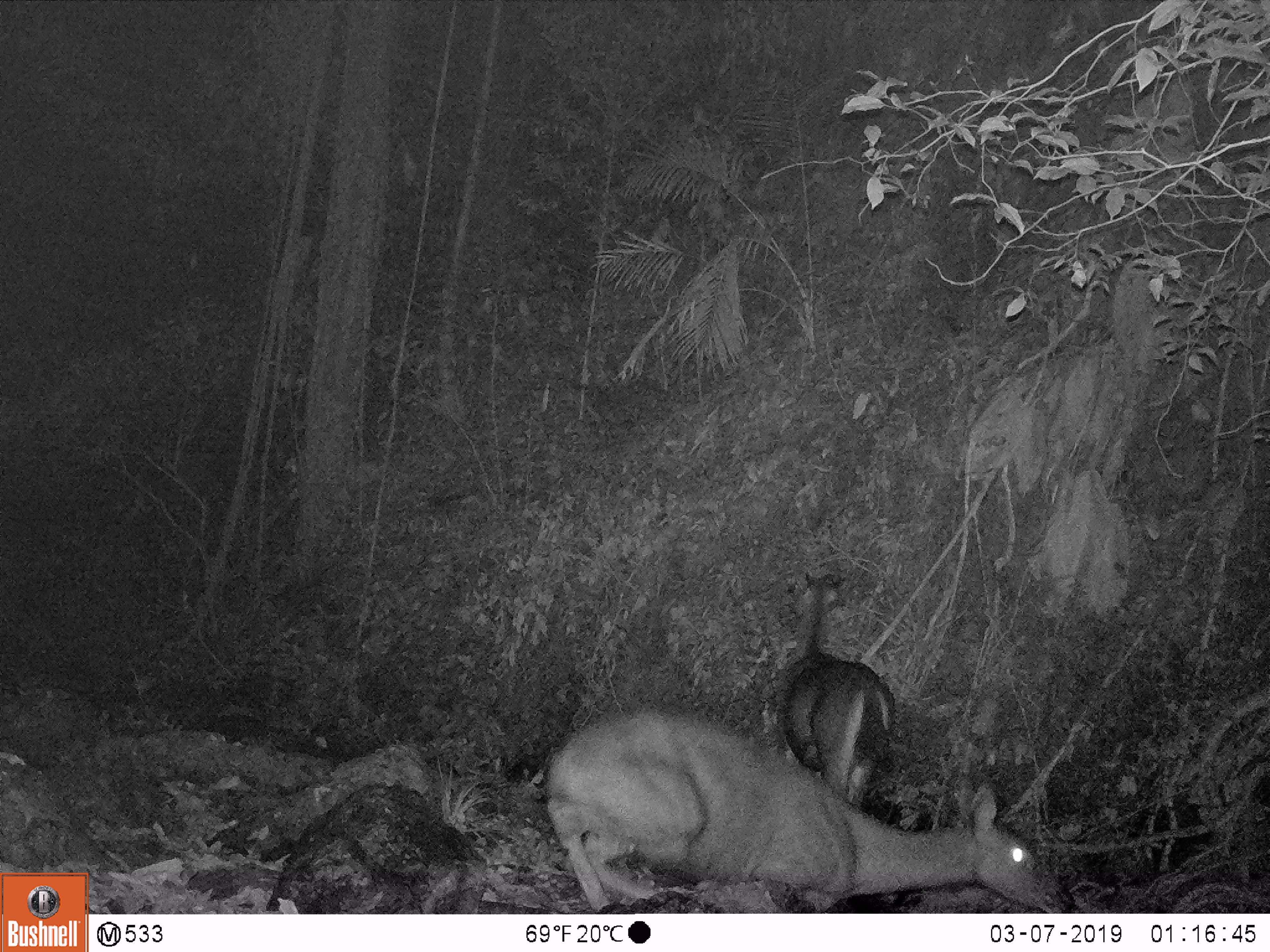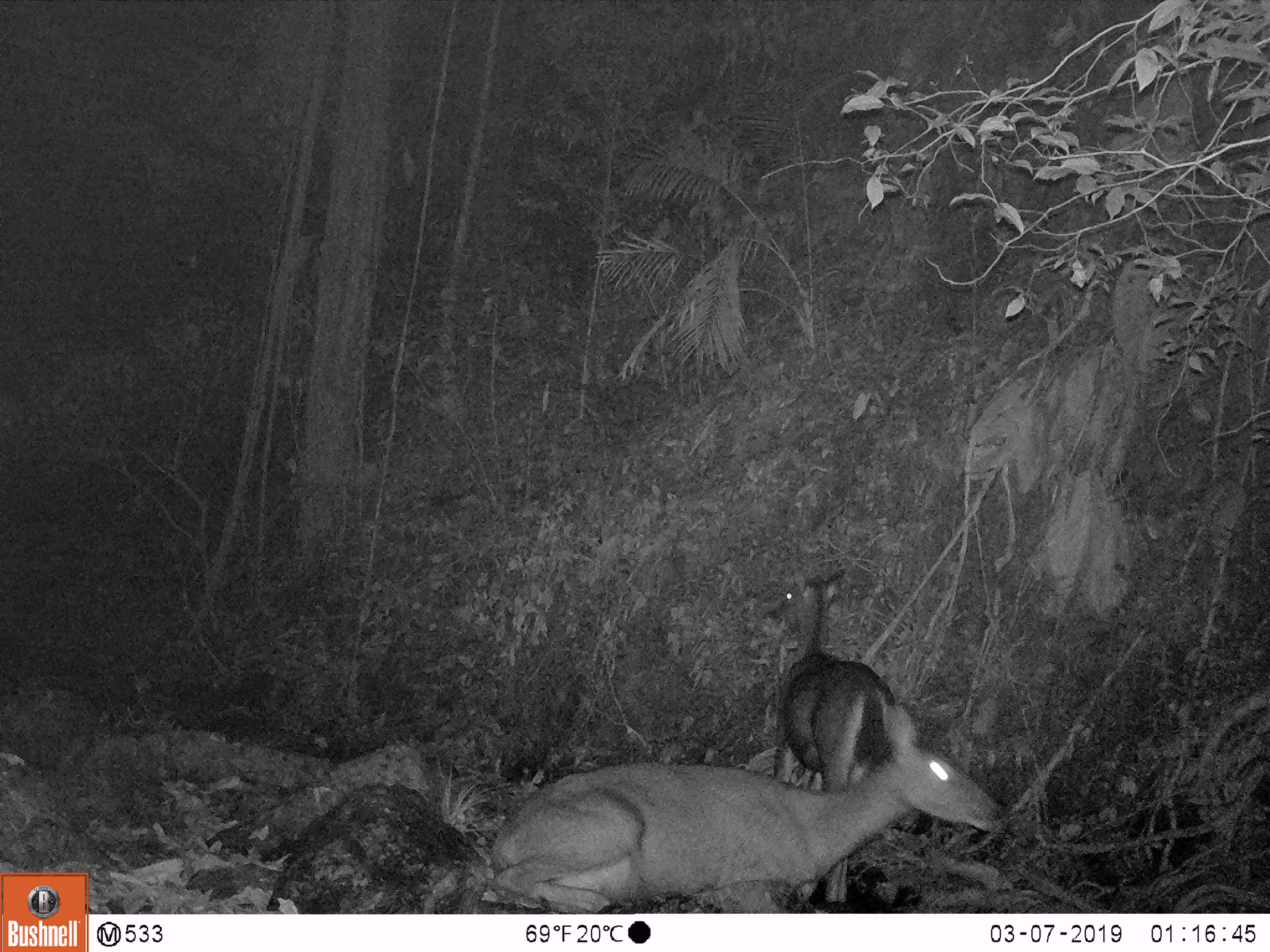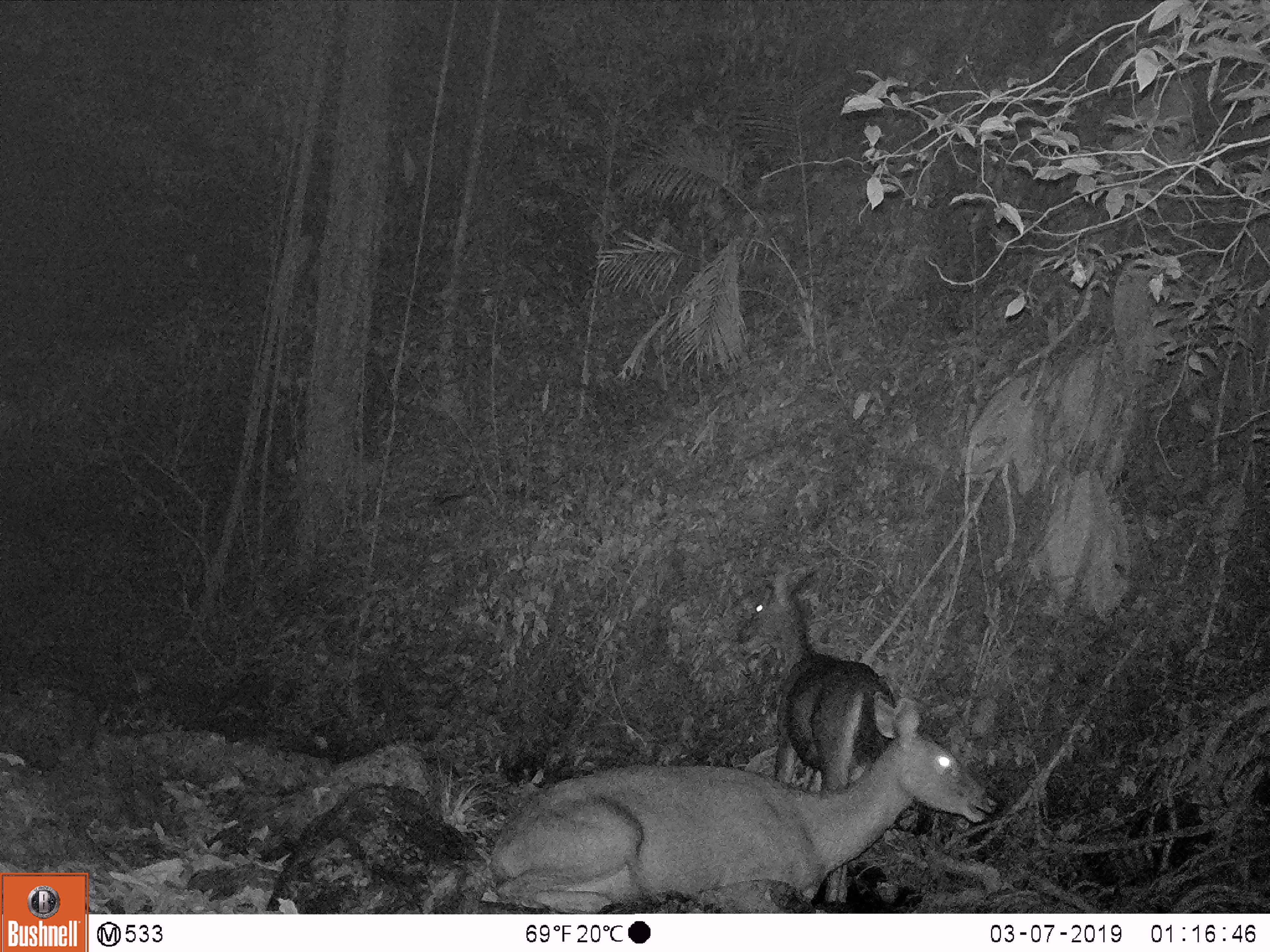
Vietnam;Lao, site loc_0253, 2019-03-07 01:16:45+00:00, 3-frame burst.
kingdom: Animalia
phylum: Chordata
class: Mammalia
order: Artiodactyla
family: Cervidae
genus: Rusa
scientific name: Rusa unicolor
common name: sambar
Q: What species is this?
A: Sambar (Rusa unicolor).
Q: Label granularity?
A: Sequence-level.